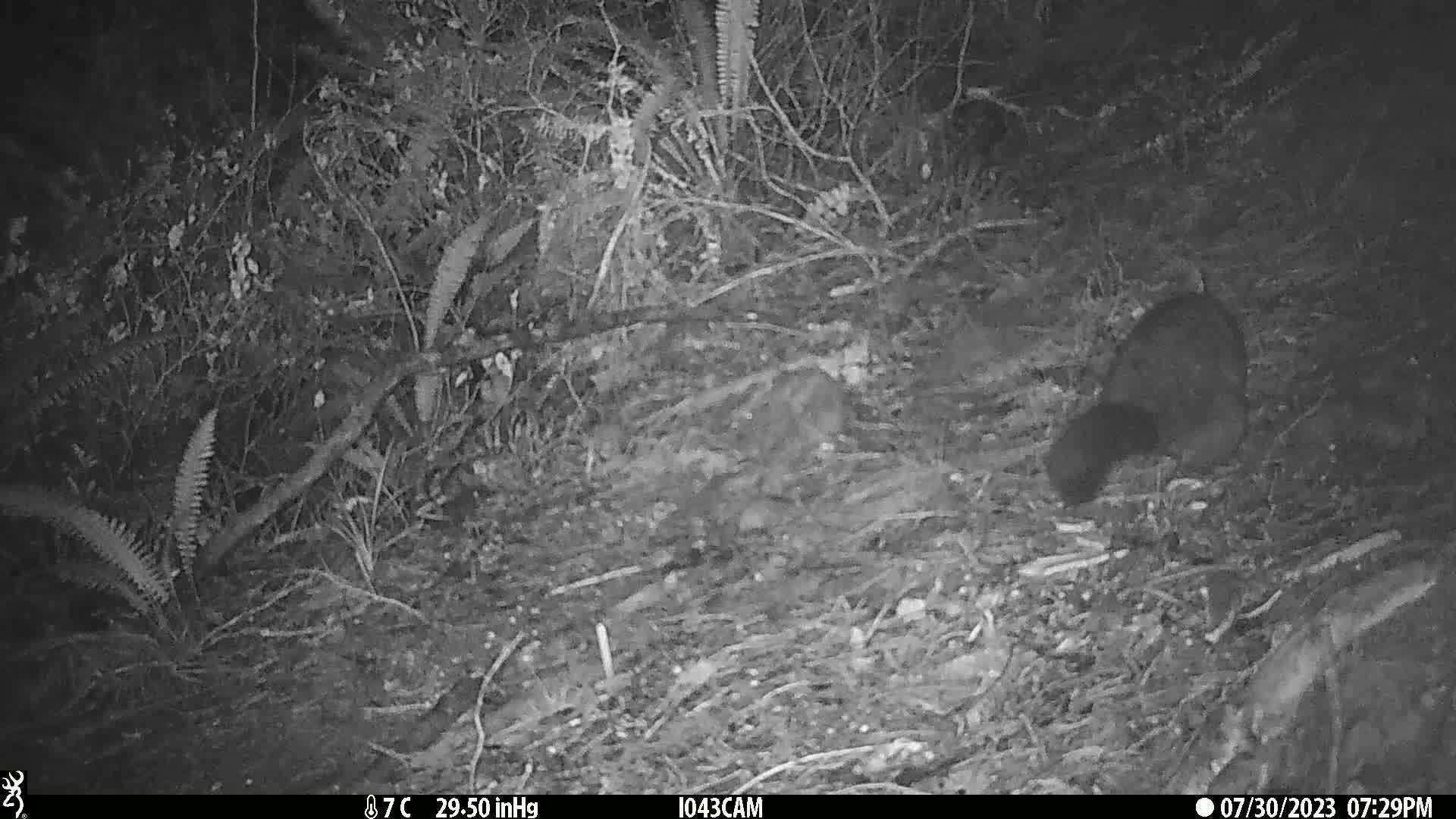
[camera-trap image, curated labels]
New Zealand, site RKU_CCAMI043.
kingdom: Animalia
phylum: Chordata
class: Mammalia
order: Diprotodontia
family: Phalangeridae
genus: Trichosurus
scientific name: Trichosurus vulpecula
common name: common brushtail possum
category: possum